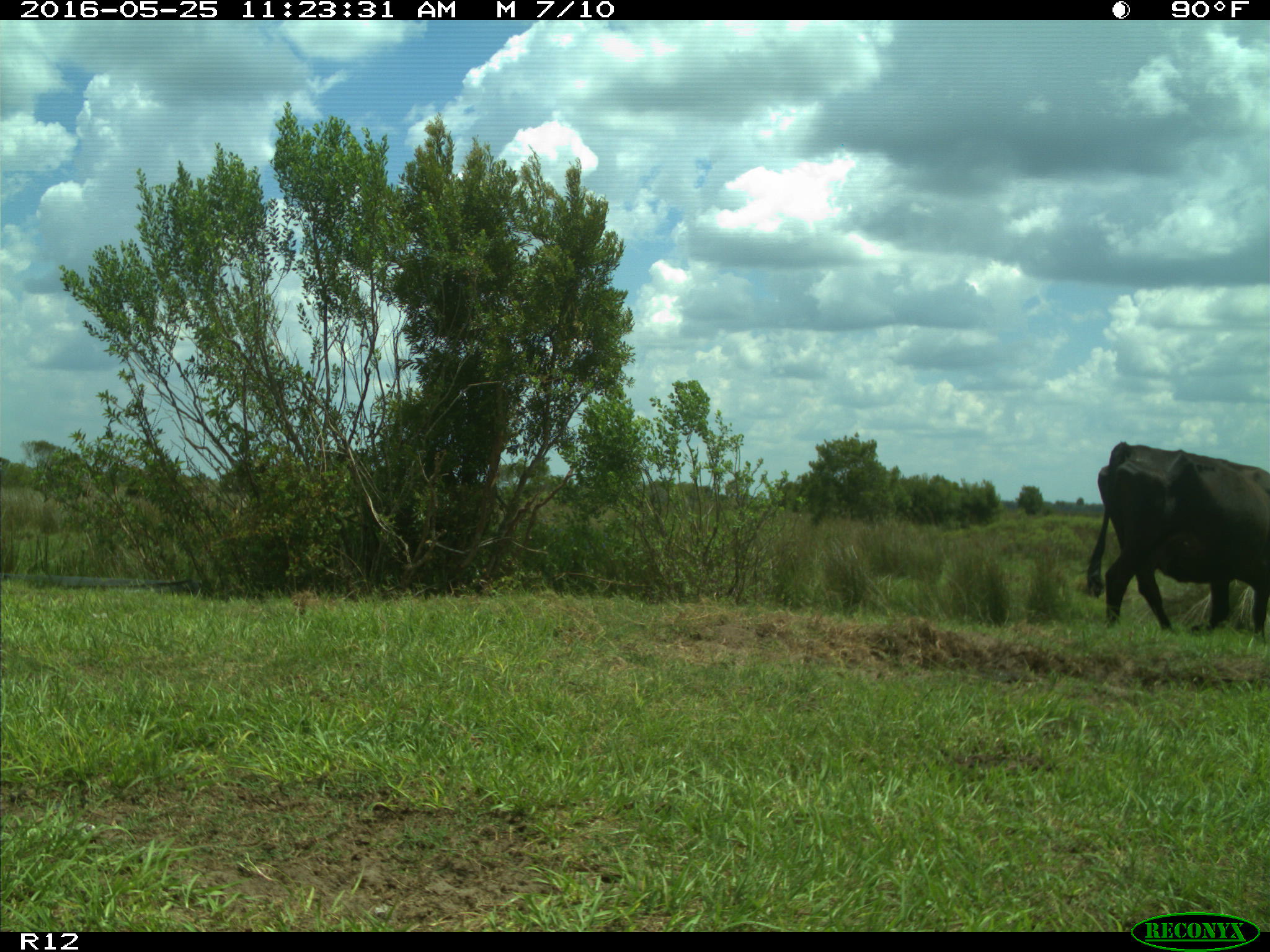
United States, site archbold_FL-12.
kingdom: Animalia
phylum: Chordata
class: Mammalia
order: Artiodactyla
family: Bovidae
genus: Bos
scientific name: Bos taurus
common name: domestic cow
Bos taurus (domestic cow).